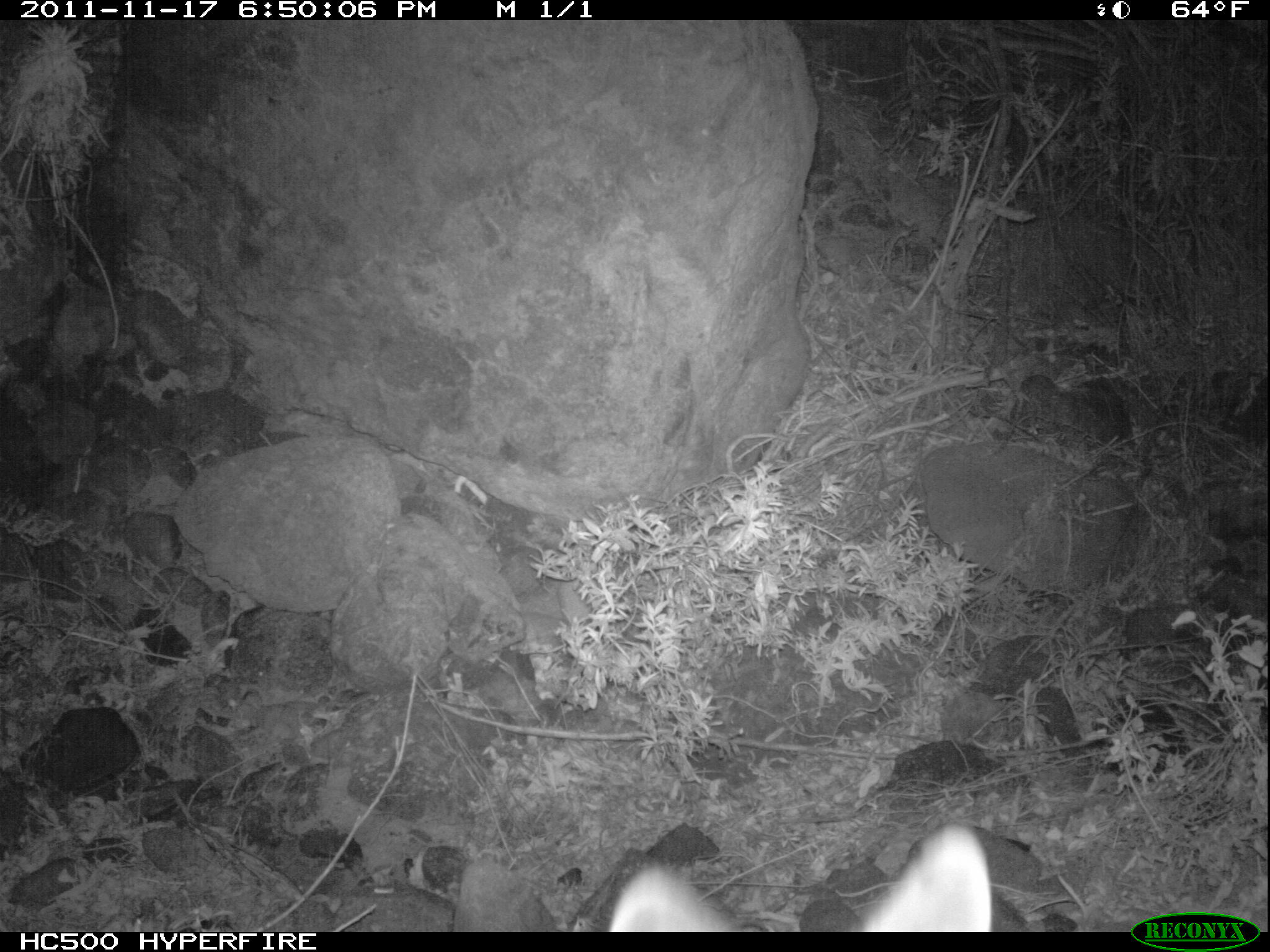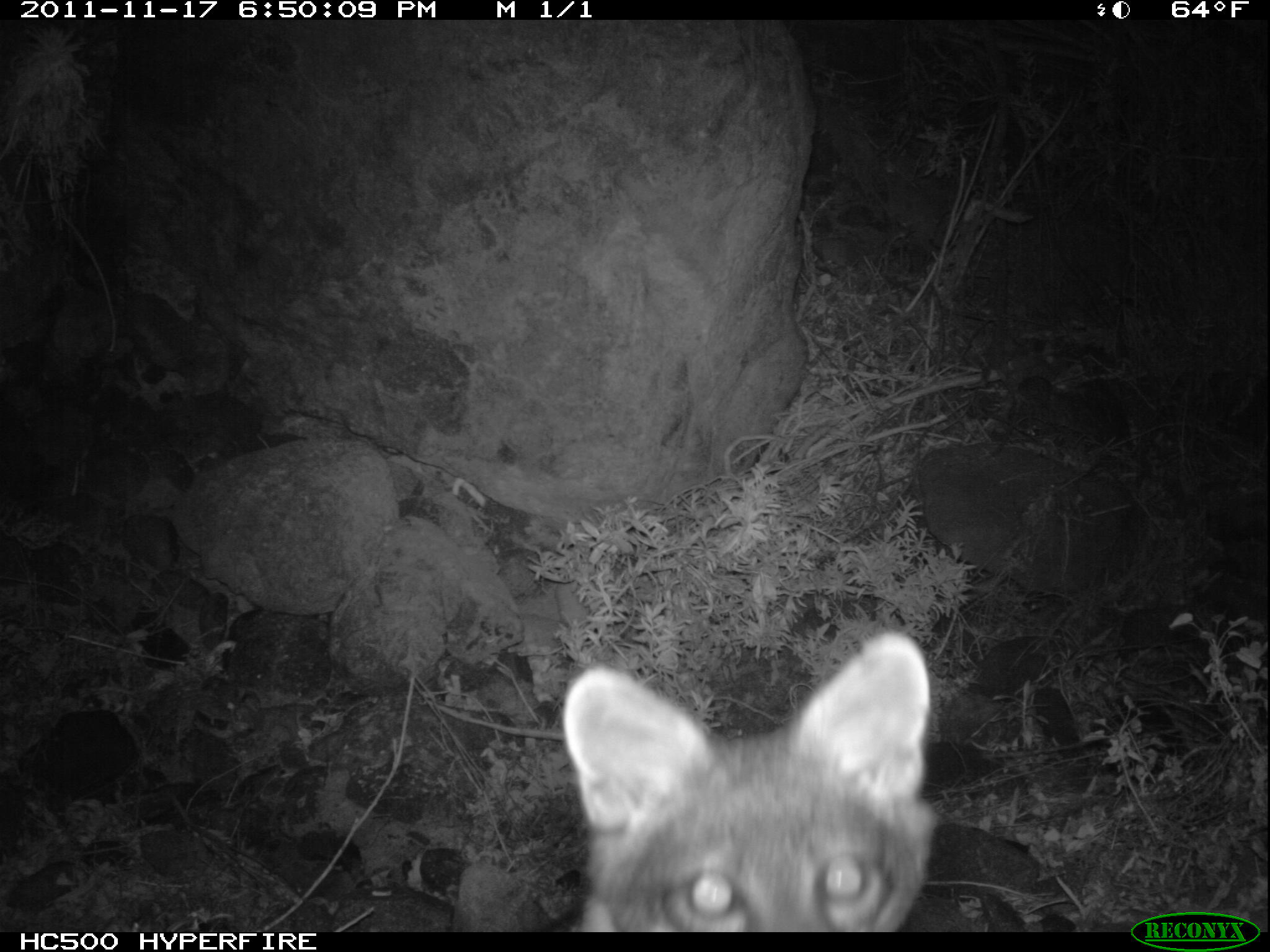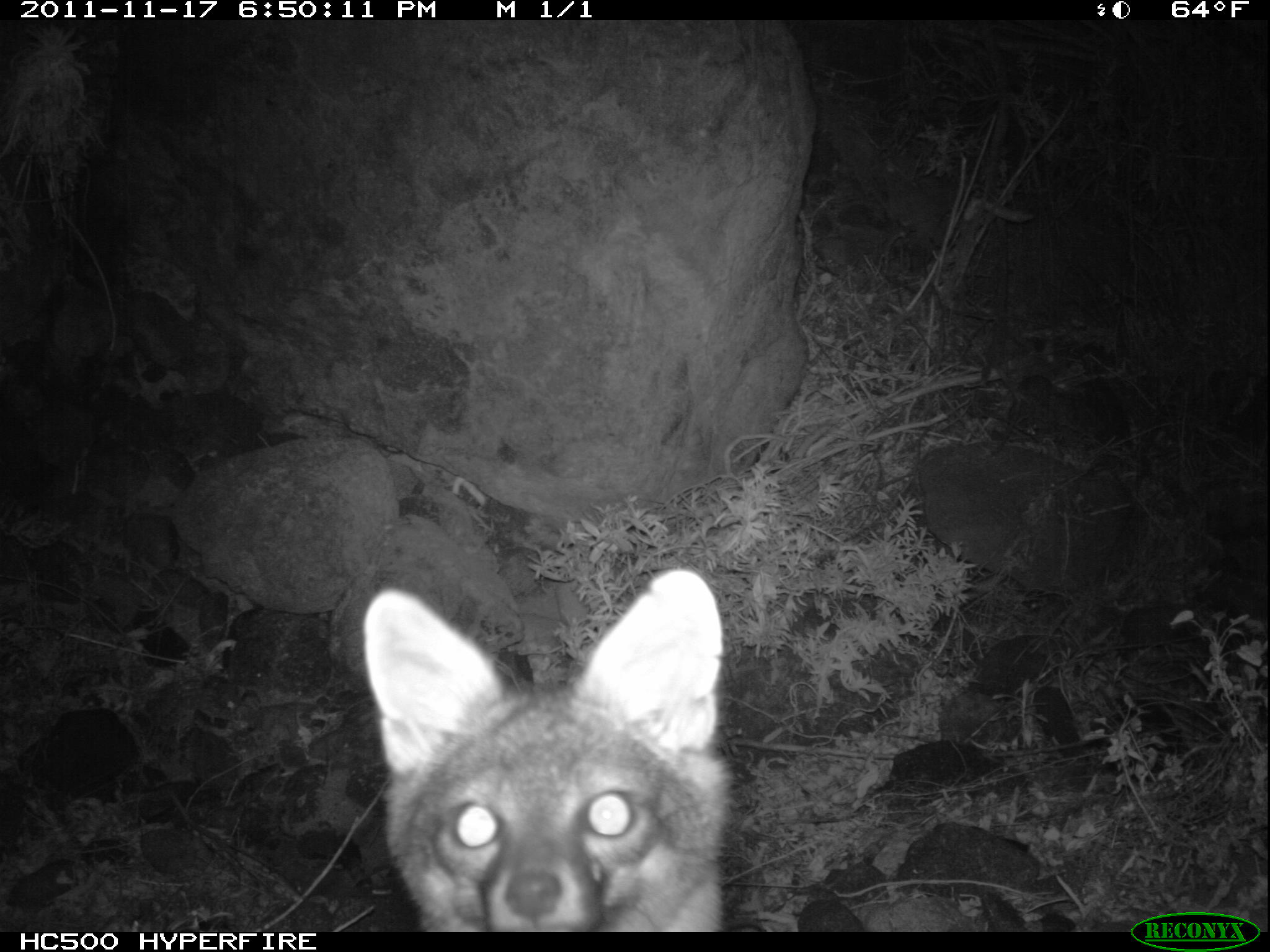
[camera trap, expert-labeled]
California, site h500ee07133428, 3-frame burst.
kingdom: Animalia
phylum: Chordata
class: Mammalia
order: Carnivora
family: Canidae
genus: Urocyon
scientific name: Urocyon littoralis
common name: island fox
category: fox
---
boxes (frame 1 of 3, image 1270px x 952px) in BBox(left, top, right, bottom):
fox: BBox(609, 822, 992, 932)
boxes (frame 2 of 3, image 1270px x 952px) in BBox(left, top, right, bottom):
fox: BBox(562, 630, 936, 931)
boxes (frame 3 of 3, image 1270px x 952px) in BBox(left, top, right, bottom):
fox: BBox(362, 568, 726, 932)